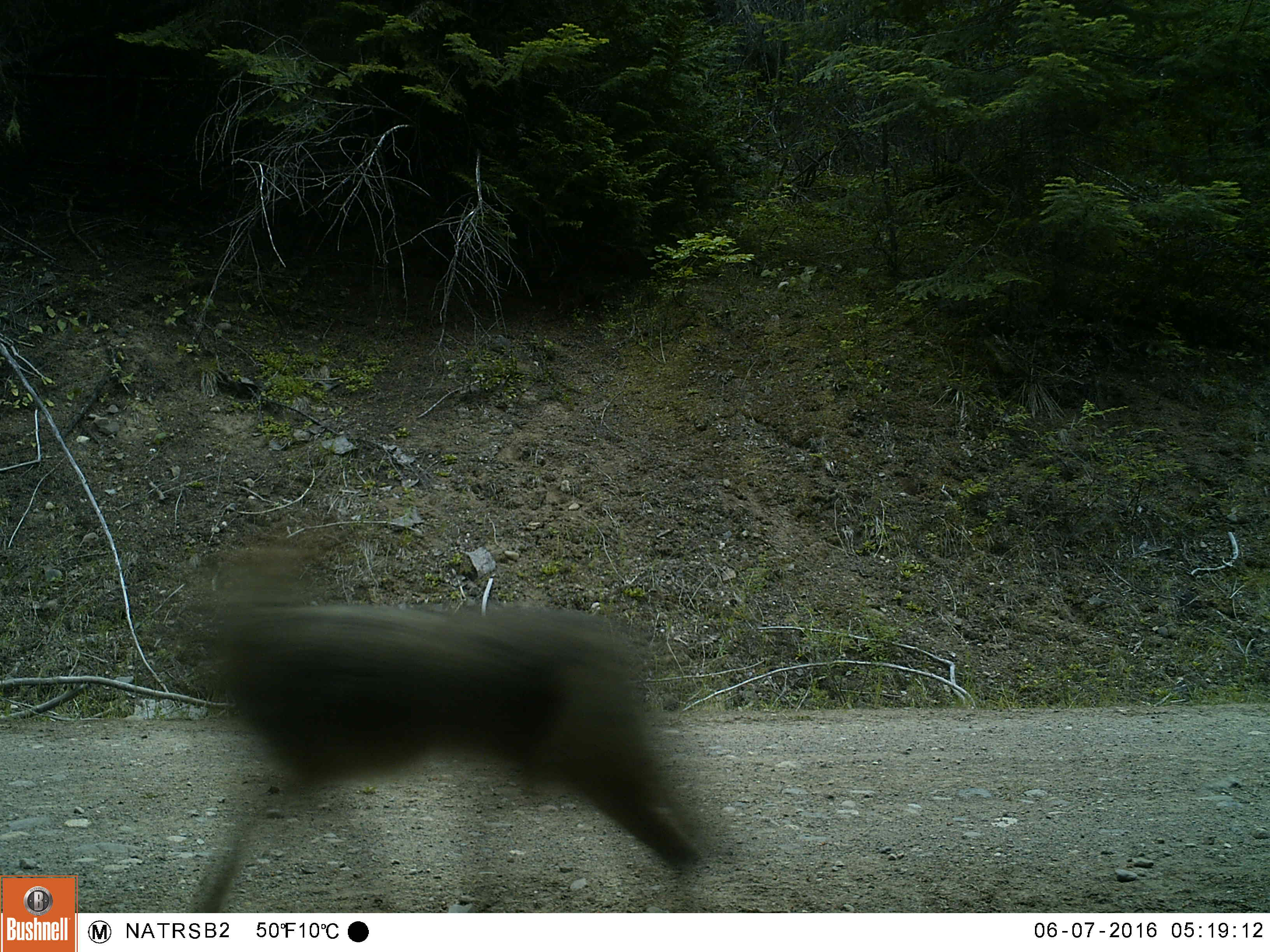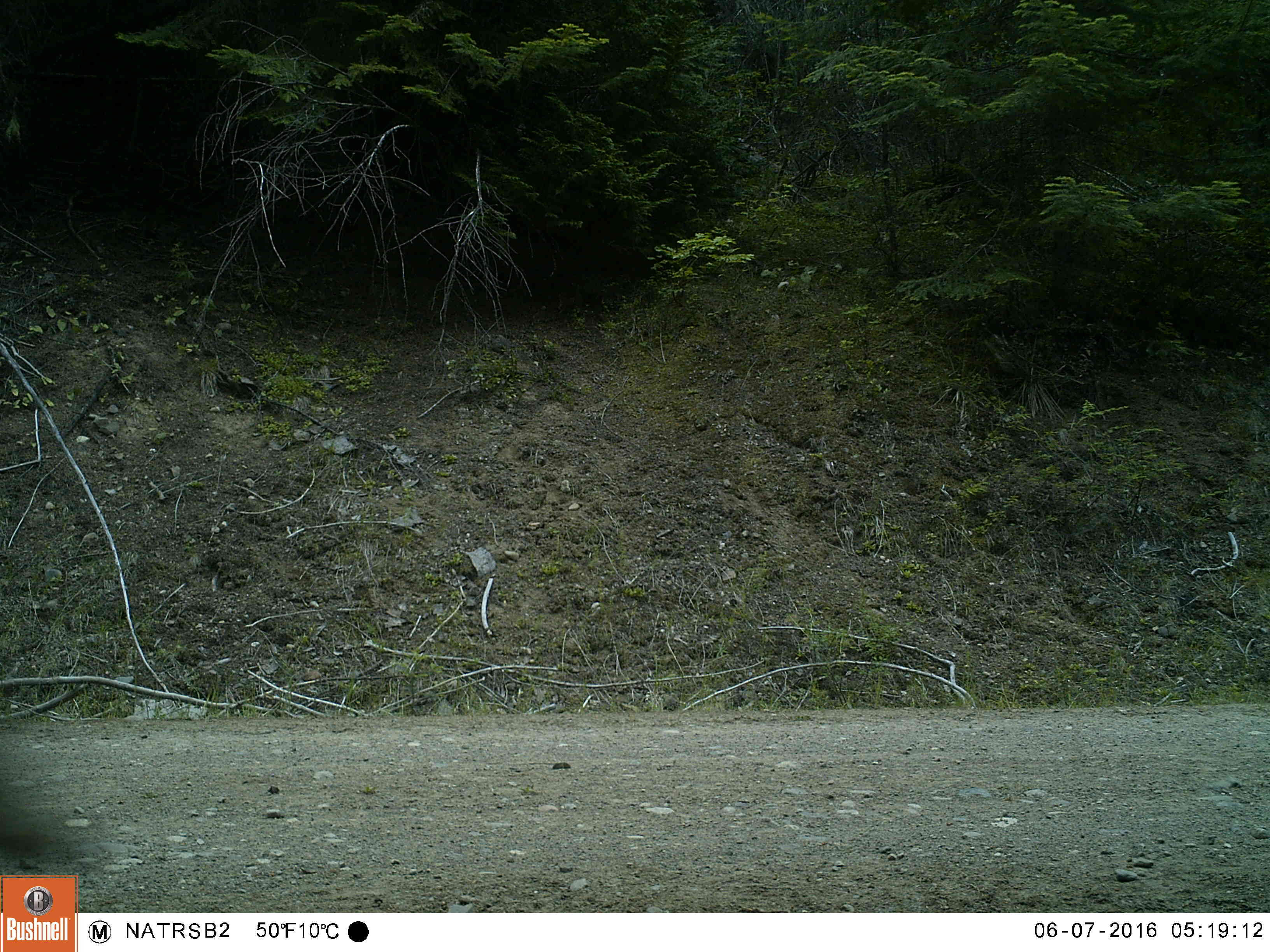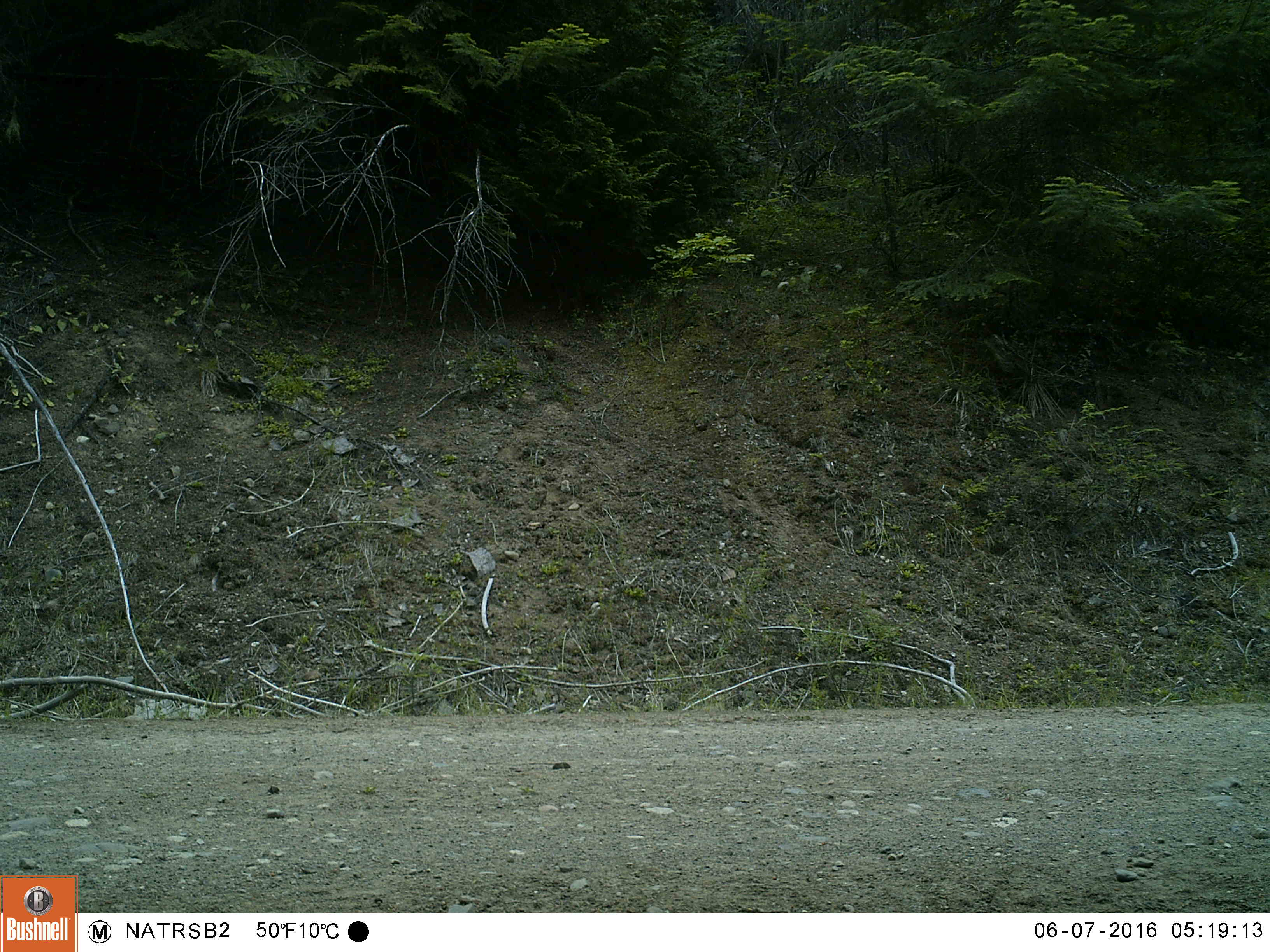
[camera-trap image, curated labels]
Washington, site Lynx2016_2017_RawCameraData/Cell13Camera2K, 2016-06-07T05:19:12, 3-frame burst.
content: unidentified animal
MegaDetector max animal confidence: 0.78